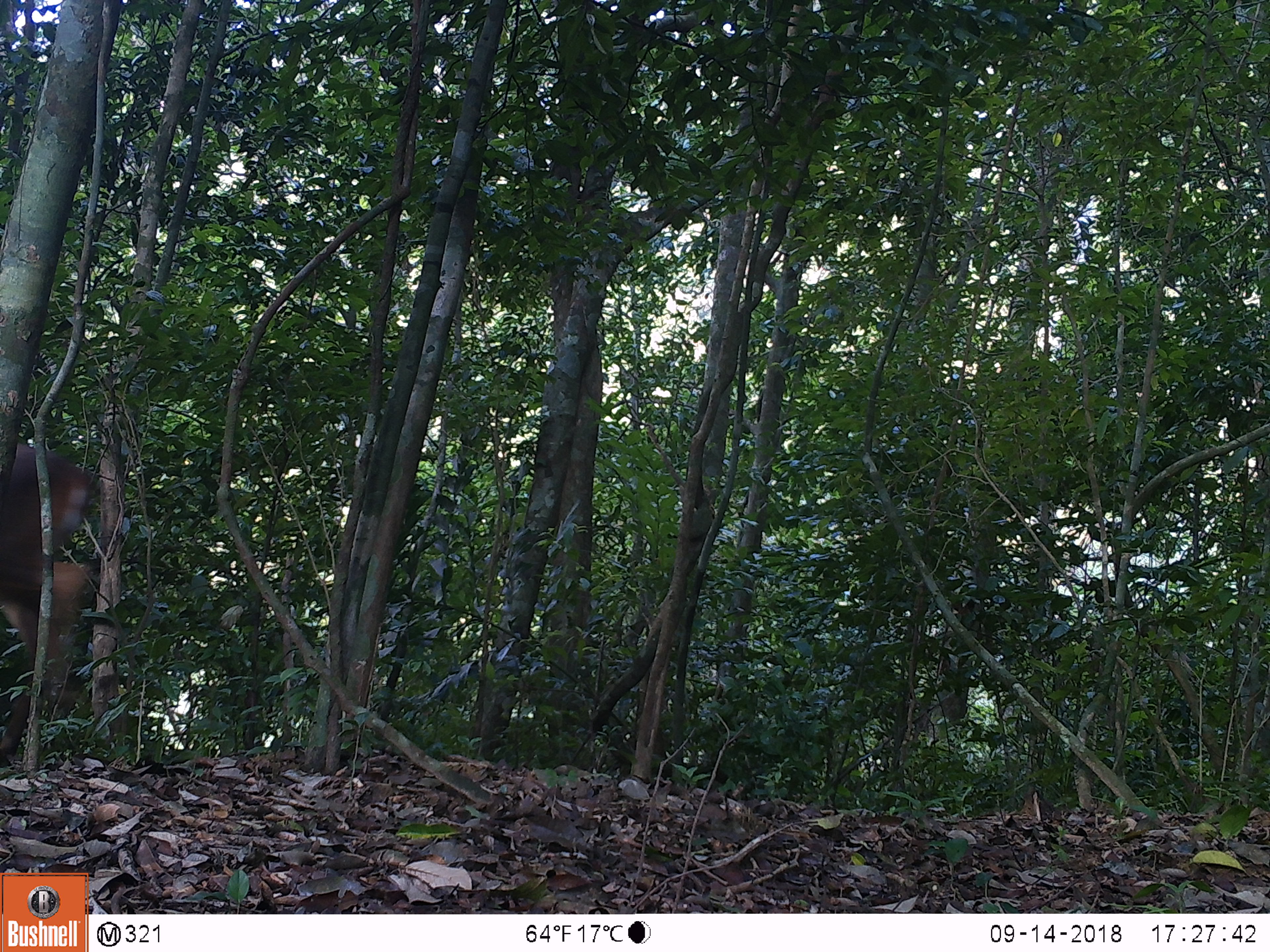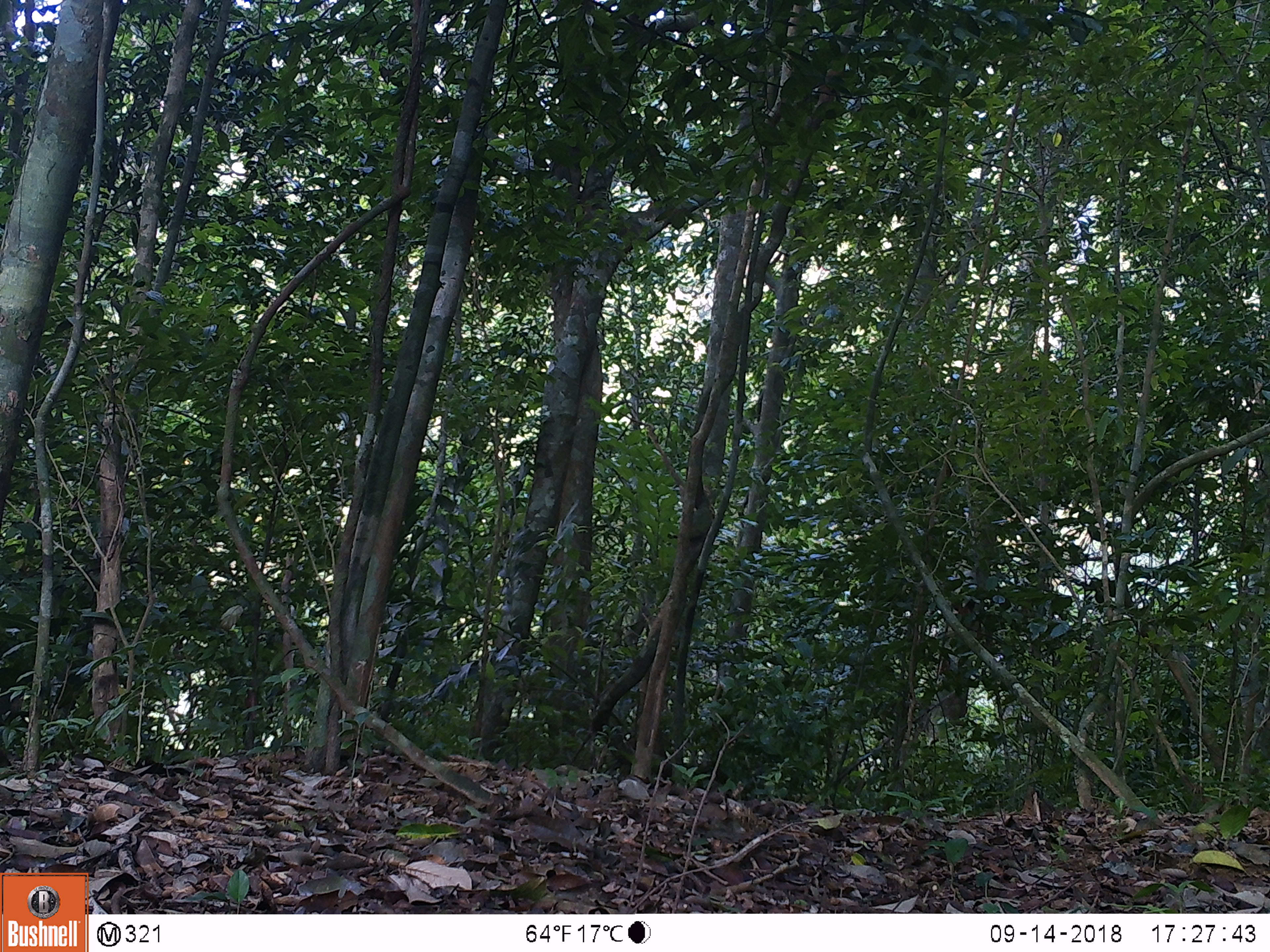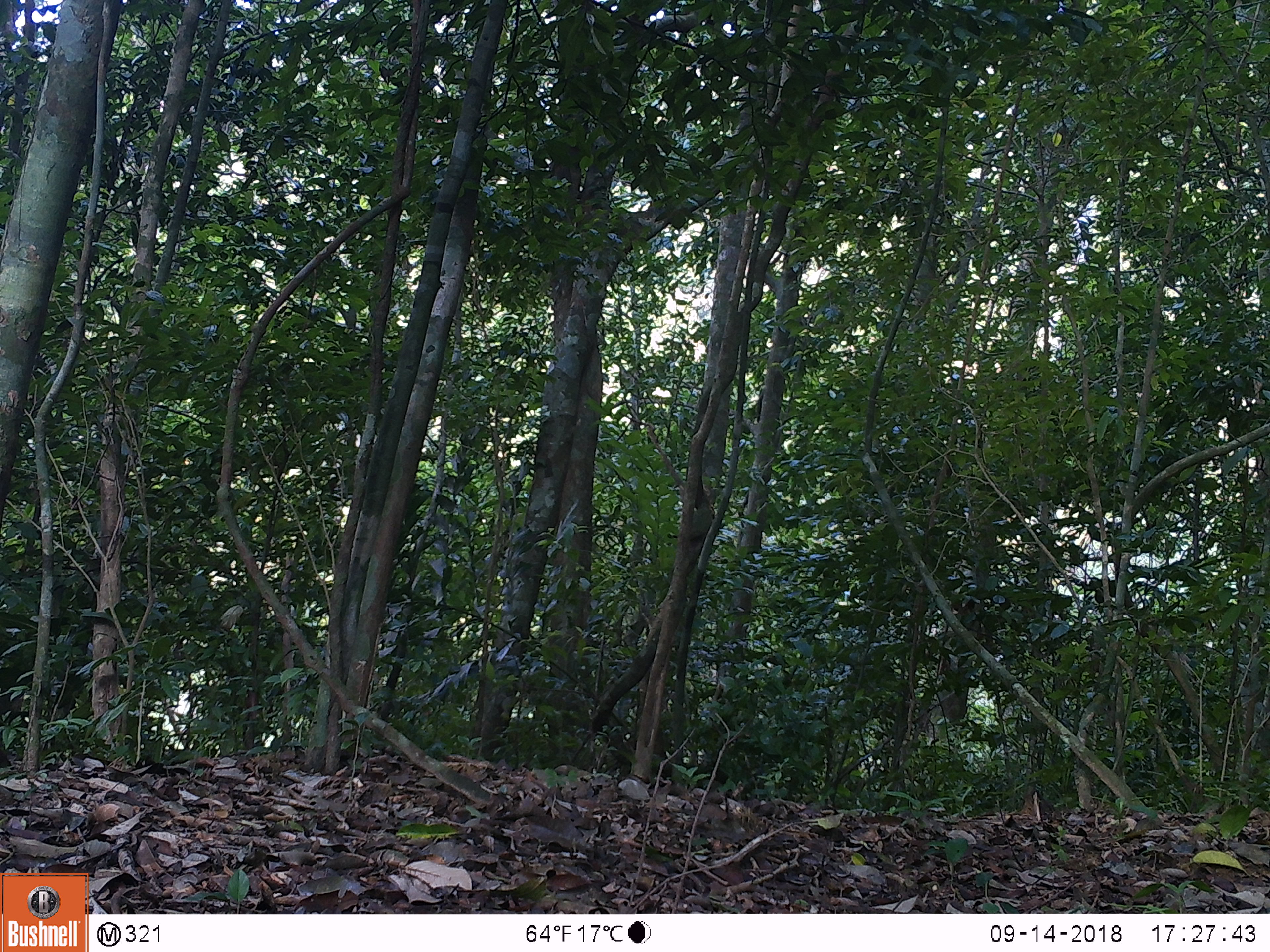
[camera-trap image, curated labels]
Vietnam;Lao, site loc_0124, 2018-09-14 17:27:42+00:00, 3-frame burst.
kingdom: Animalia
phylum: Chordata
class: Mammalia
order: Artiodactyla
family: Cervidae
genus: Muntiacus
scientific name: Muntiacus vuquangensis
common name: large-antlered muntjac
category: large antlered muntjac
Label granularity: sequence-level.